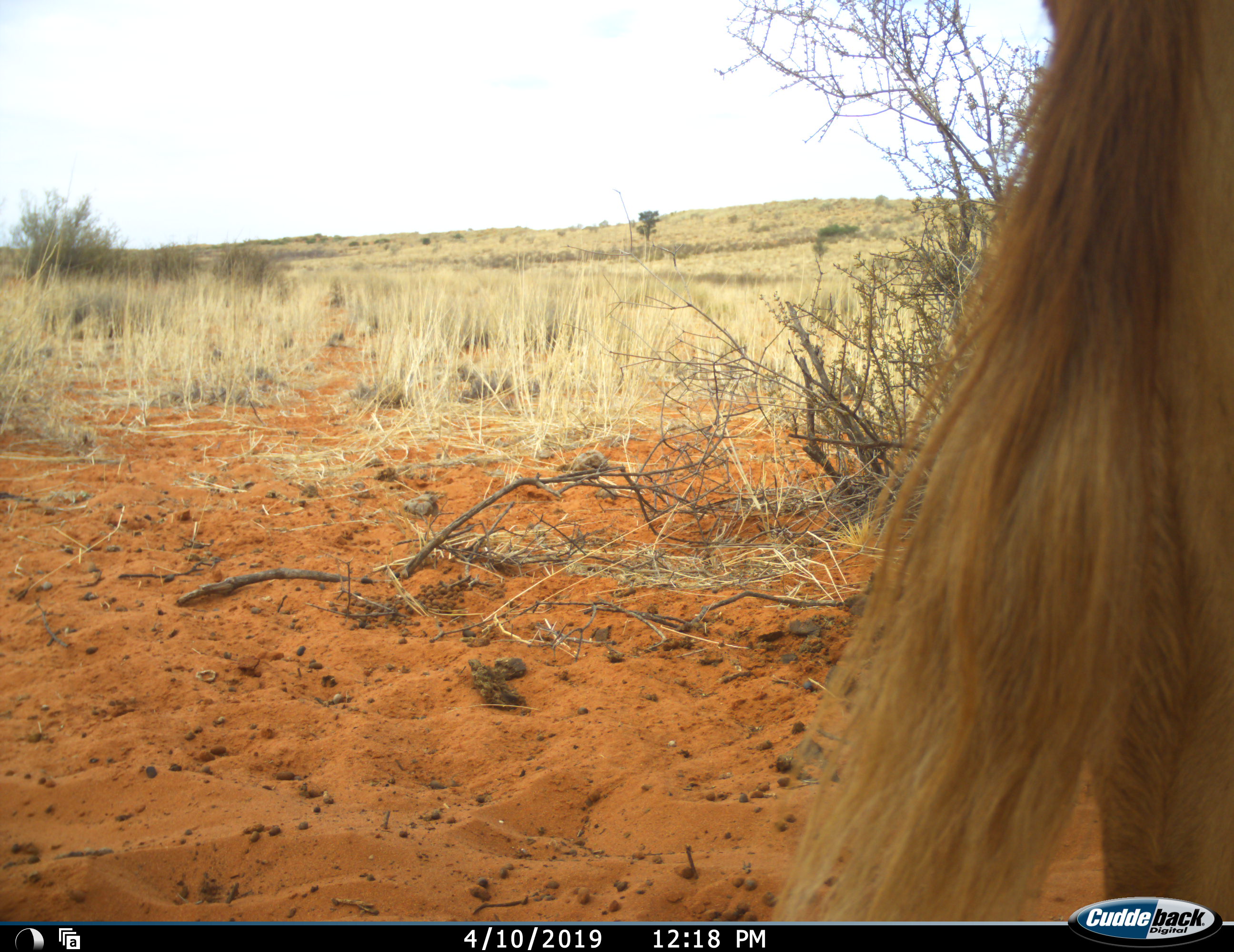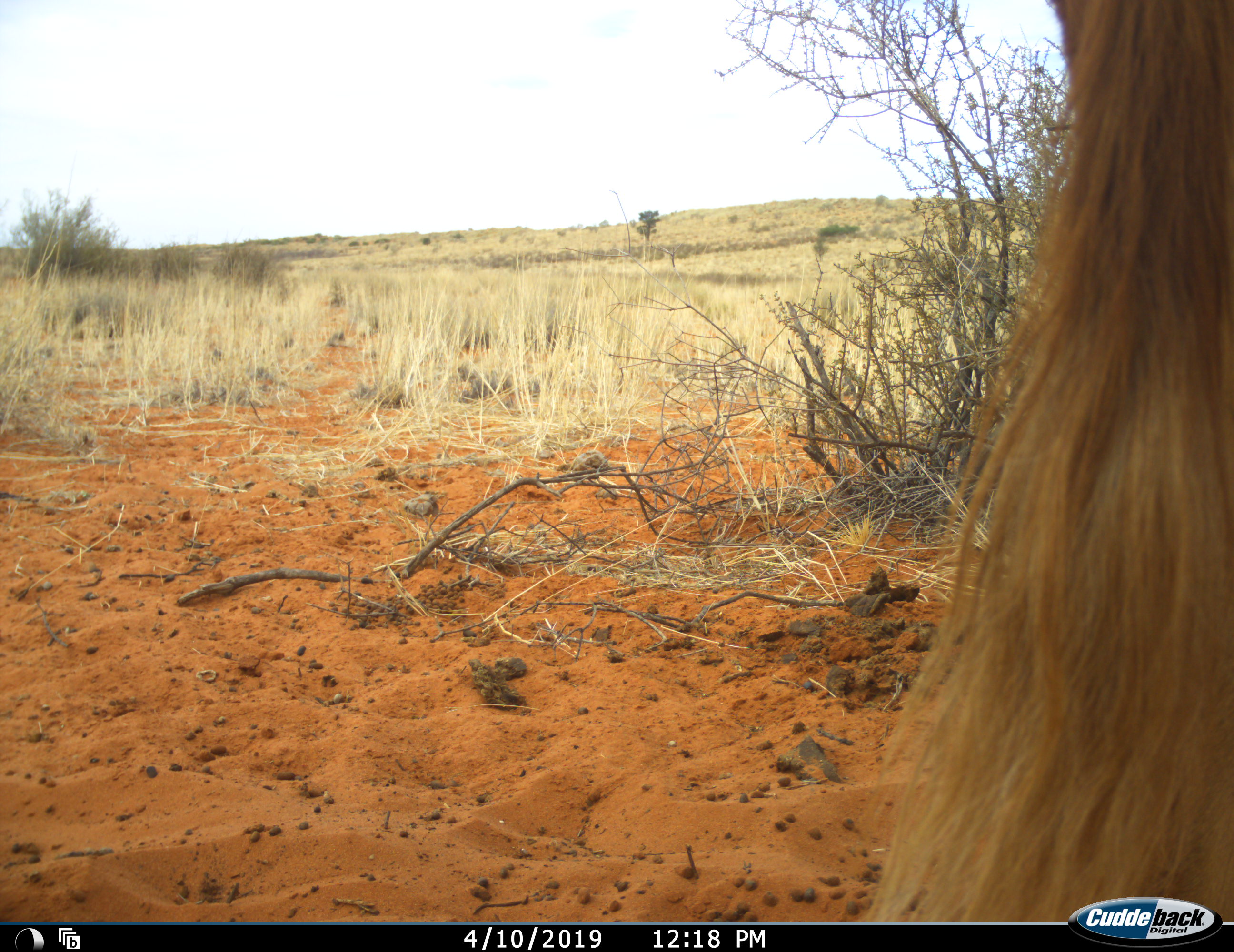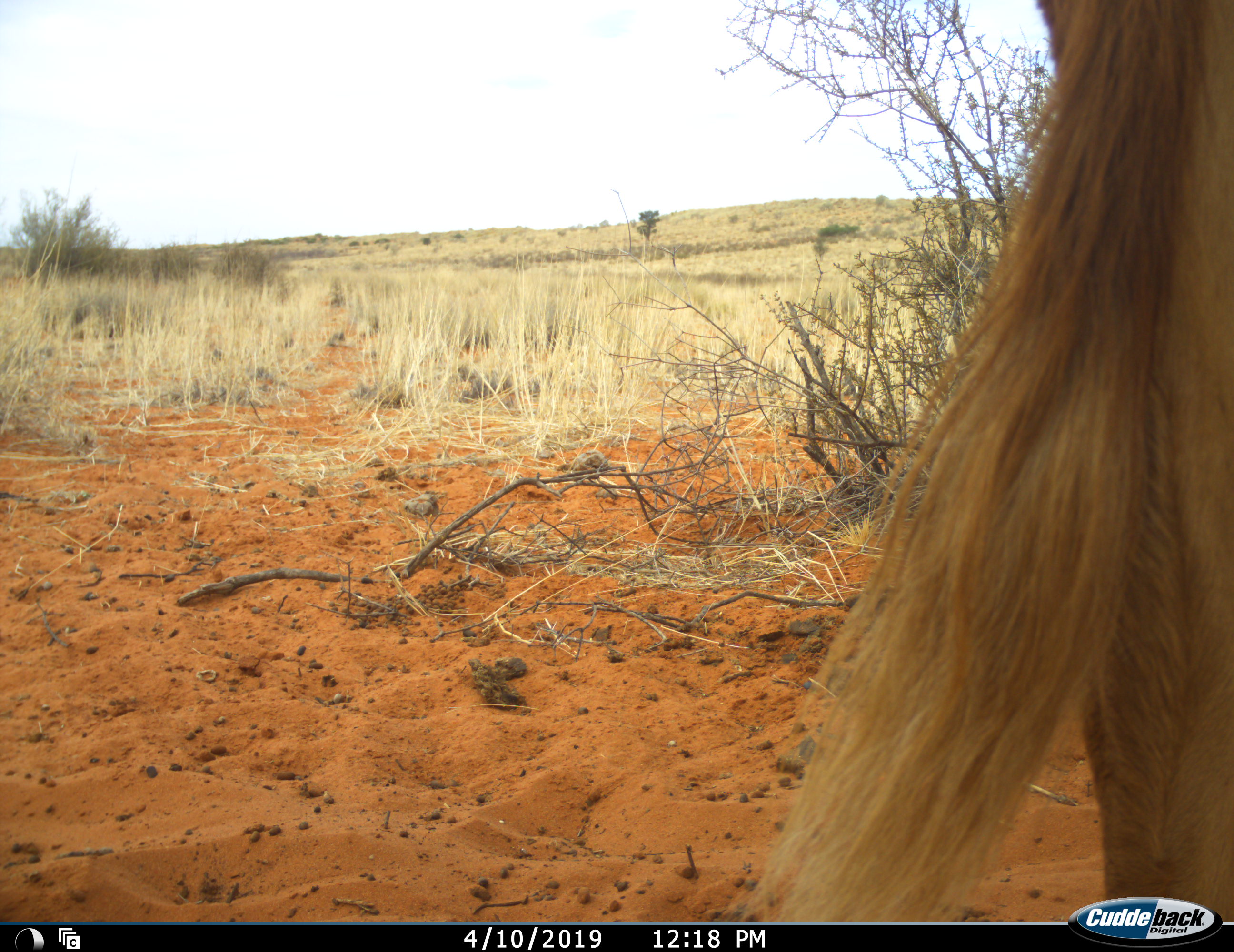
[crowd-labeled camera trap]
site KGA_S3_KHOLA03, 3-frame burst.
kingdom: Animalia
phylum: Chordata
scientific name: Vertebrata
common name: domestic animal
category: domesticanimal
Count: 1.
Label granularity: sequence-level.